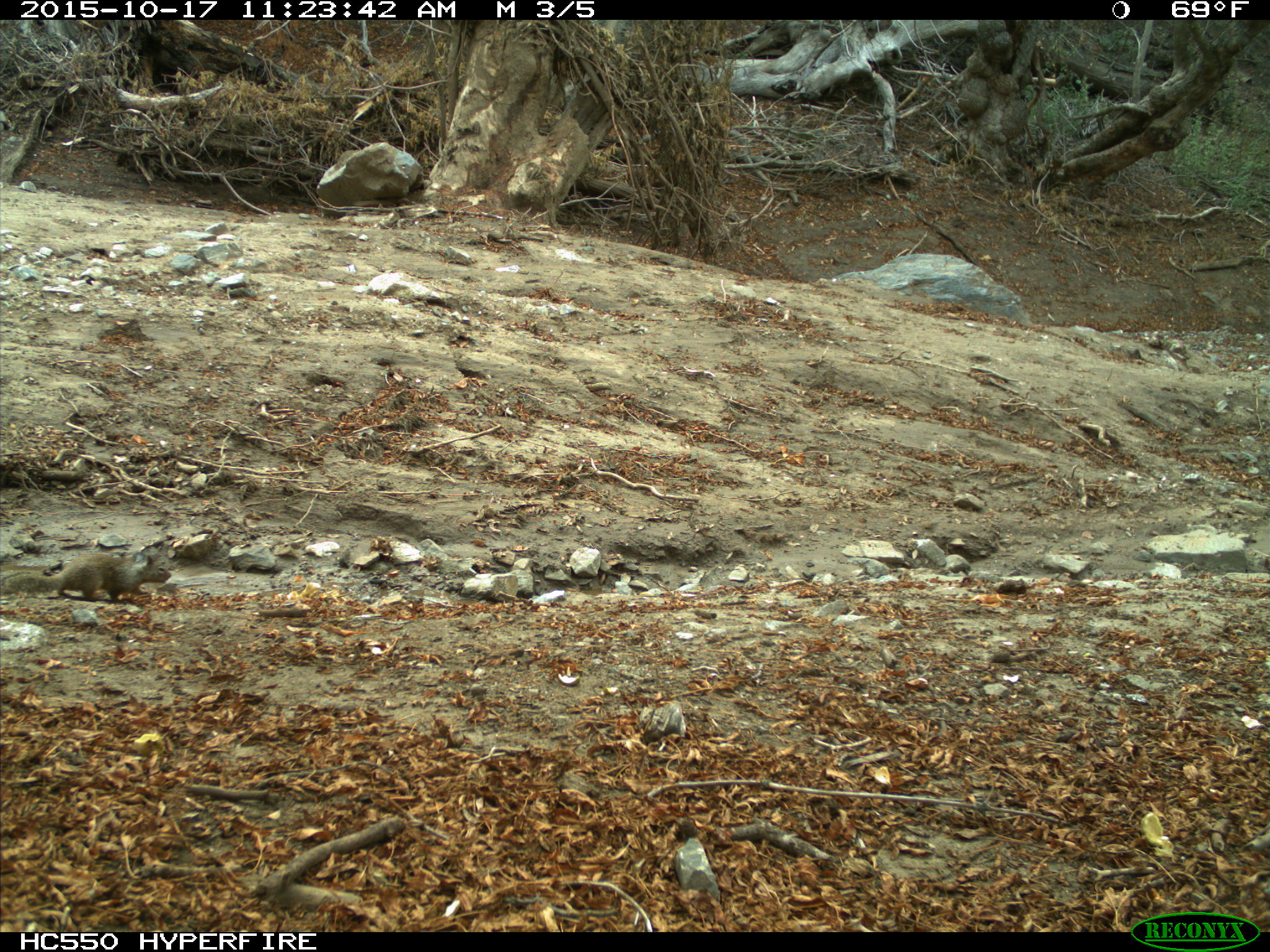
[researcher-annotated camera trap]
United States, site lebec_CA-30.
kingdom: Animalia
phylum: Chordata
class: Mammalia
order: Rodentia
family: Sciuridae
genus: Otospermophilus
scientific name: Otospermophilus beecheyi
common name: california ground squirrel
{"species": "Otospermophilus beecheyi (california ground squirrel)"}